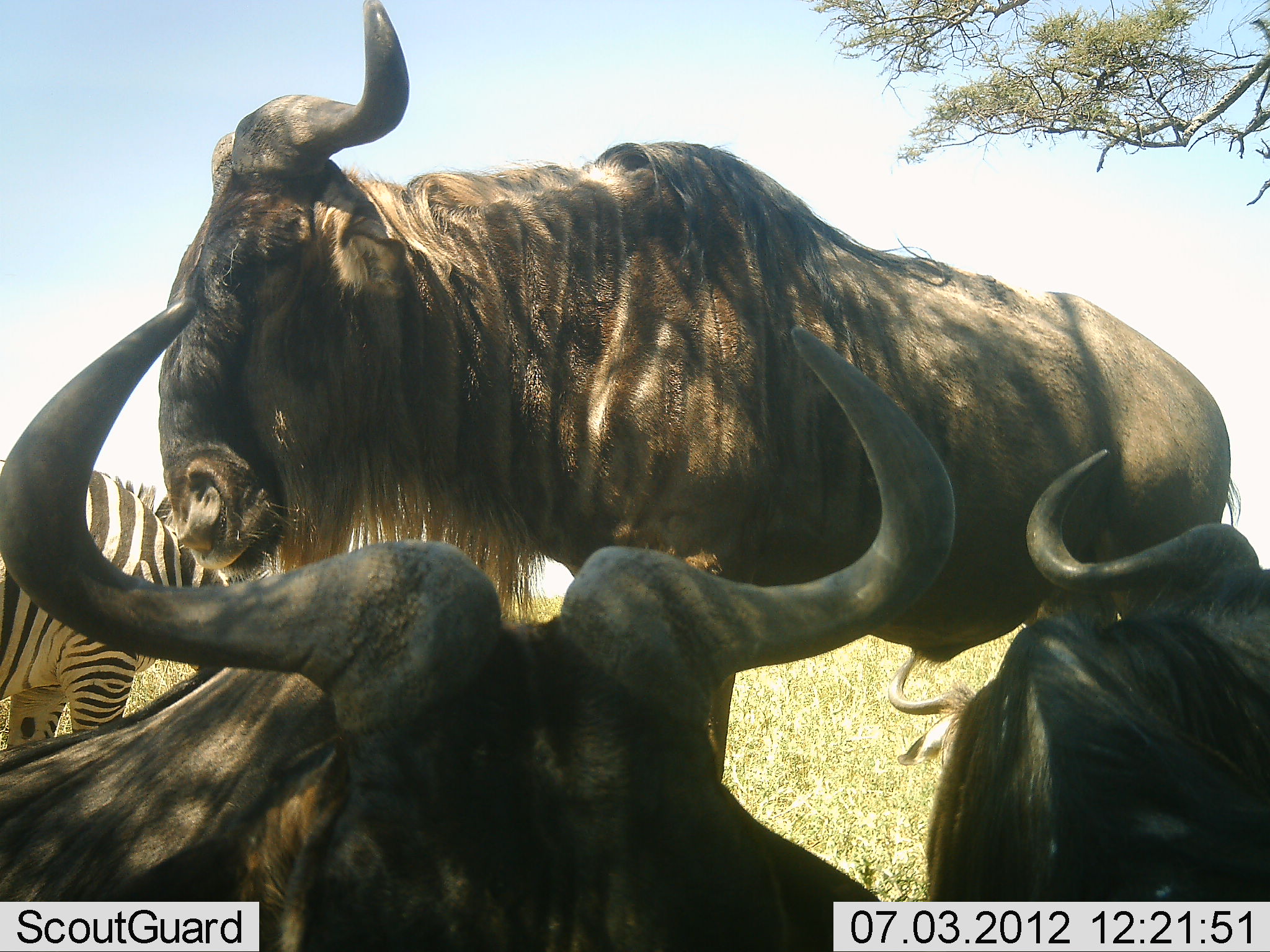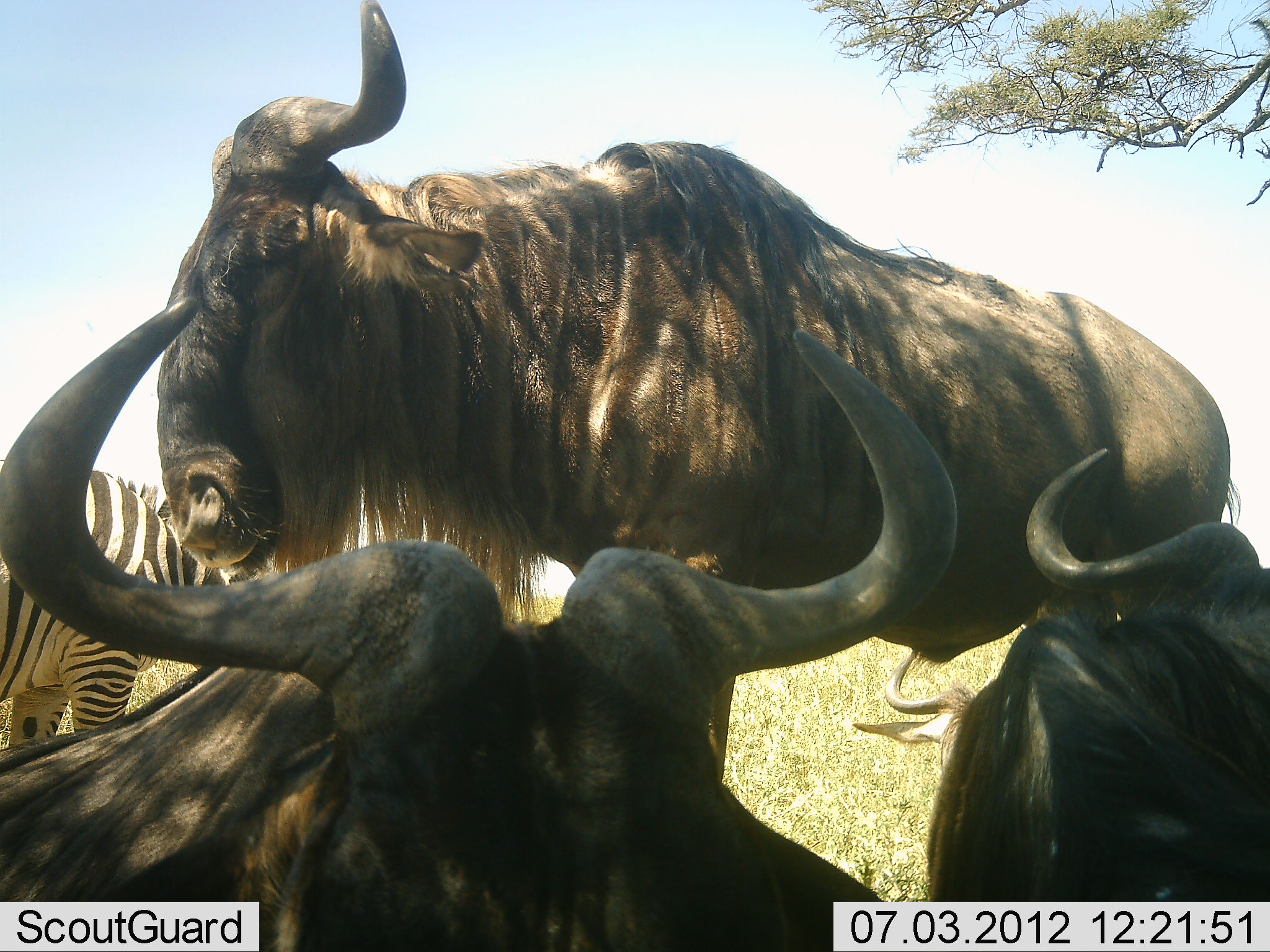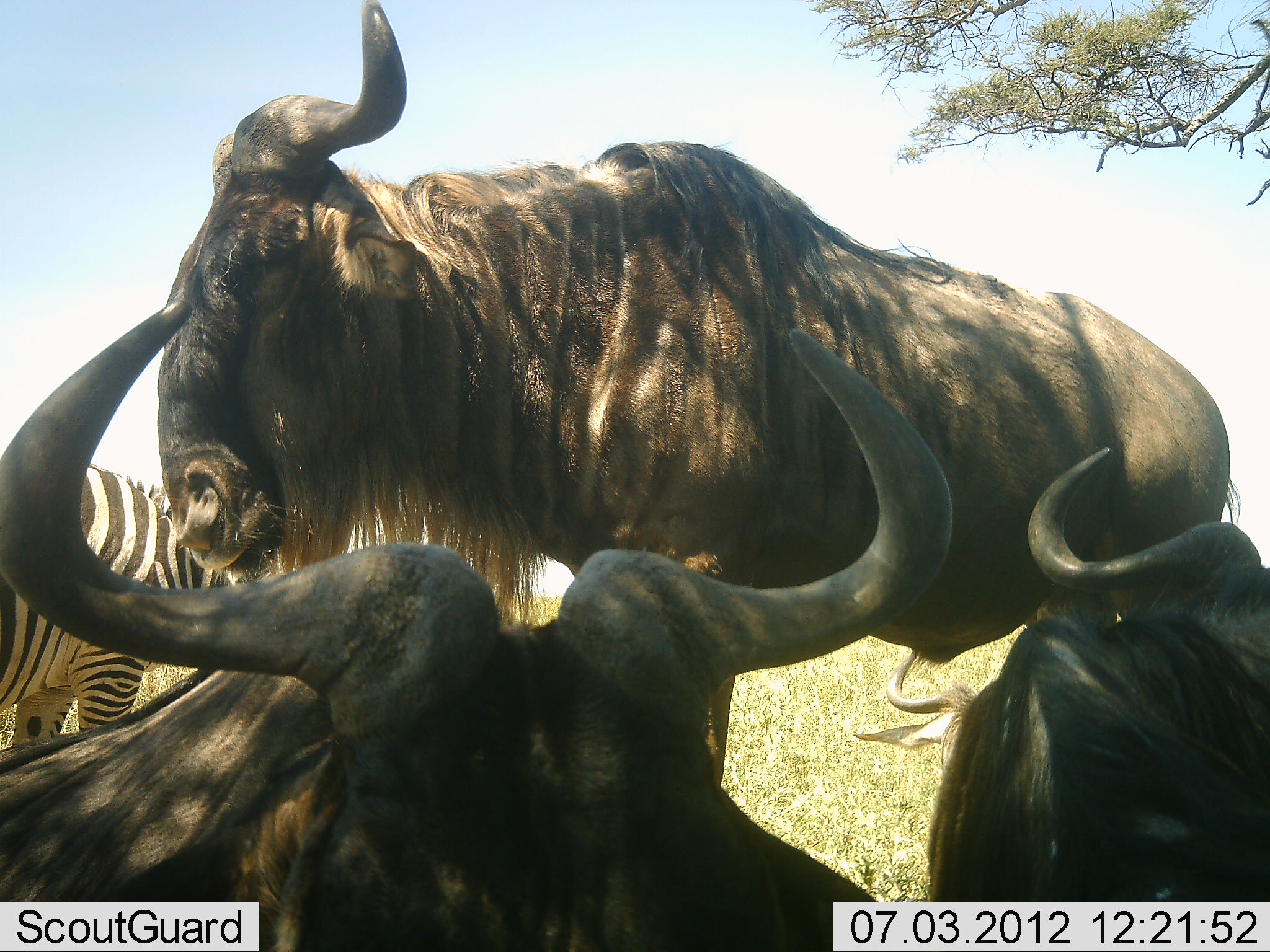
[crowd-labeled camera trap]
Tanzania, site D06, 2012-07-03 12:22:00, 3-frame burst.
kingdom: Animalia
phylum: Chordata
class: Mammalia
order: Artiodactyla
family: Bovidae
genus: Connochaetes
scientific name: Connochaetes taurinus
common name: blue wildebeest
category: wildebeest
Wildebeest (blue wildebeest) (Connochaetes taurinus), count 4. Behavior (volunteer vote fractions): standing 73%, resting 91%, moving 0%, interacting 0%. Young present (vote fraction): 0%. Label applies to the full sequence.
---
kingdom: Animalia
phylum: Chordata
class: Mammalia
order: Perissodactyla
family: Equidae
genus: Equus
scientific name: Equus quagga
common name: plains zebra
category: zebra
Zebra (plains zebra) (Equus quagga), count 1. Behavior (volunteer vote fractions): standing 100%, resting 0%, moving 0%, interacting 0%. Young present (vote fraction): 0%. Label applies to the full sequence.